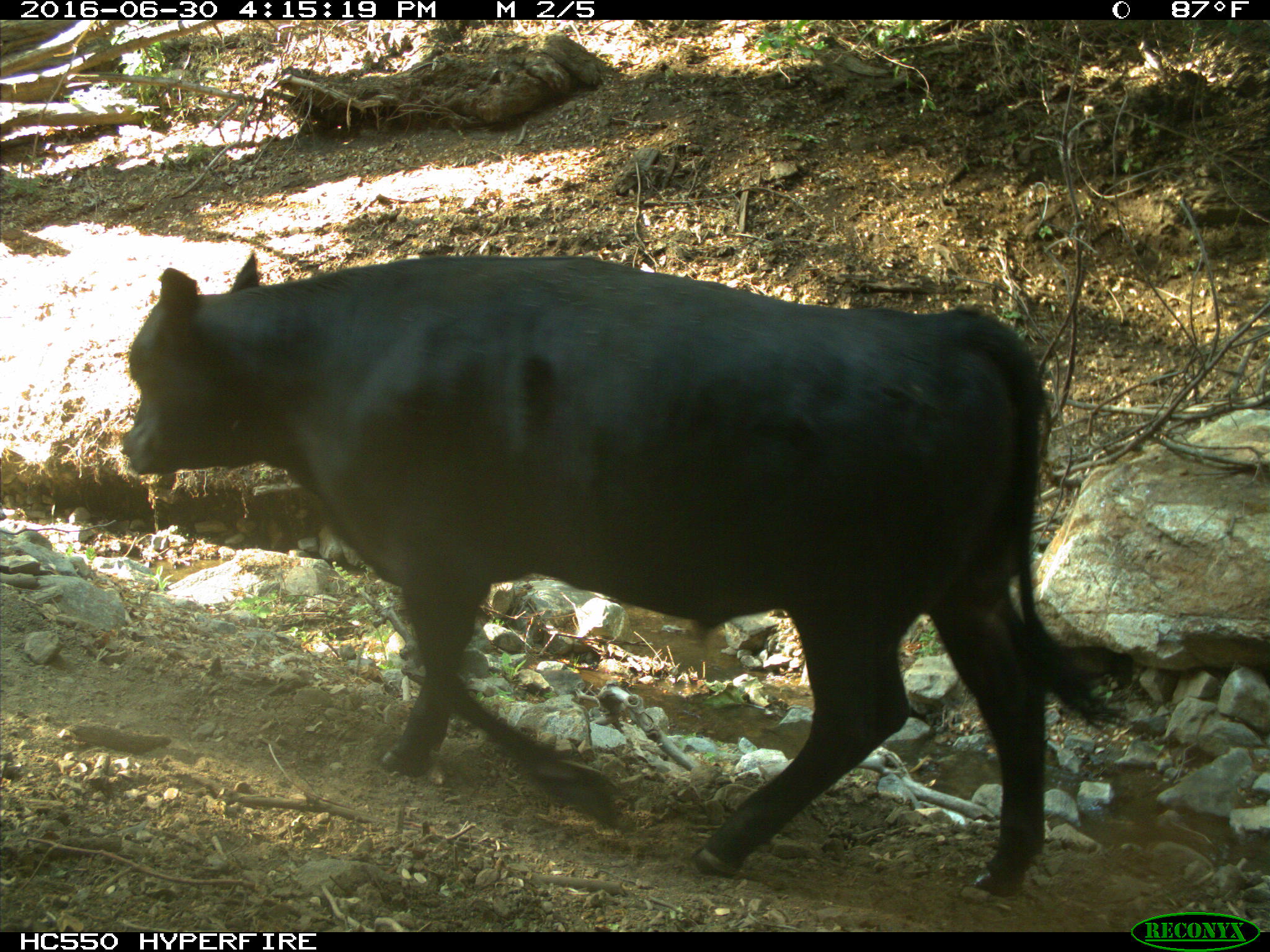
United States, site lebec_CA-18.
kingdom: Animalia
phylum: Chordata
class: Mammalia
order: Artiodactyla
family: Bovidae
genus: Bos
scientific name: Bos taurus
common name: domestic cow